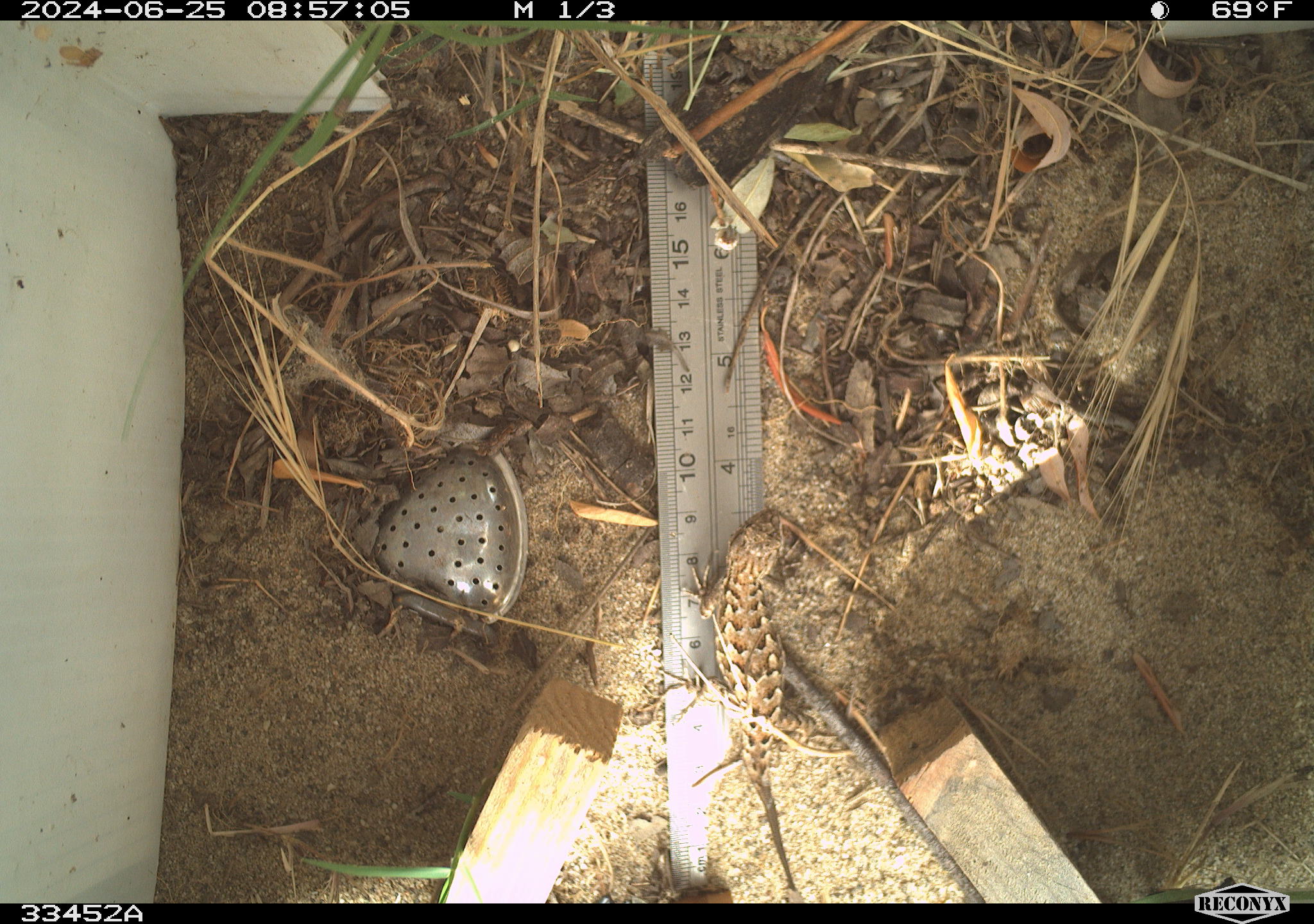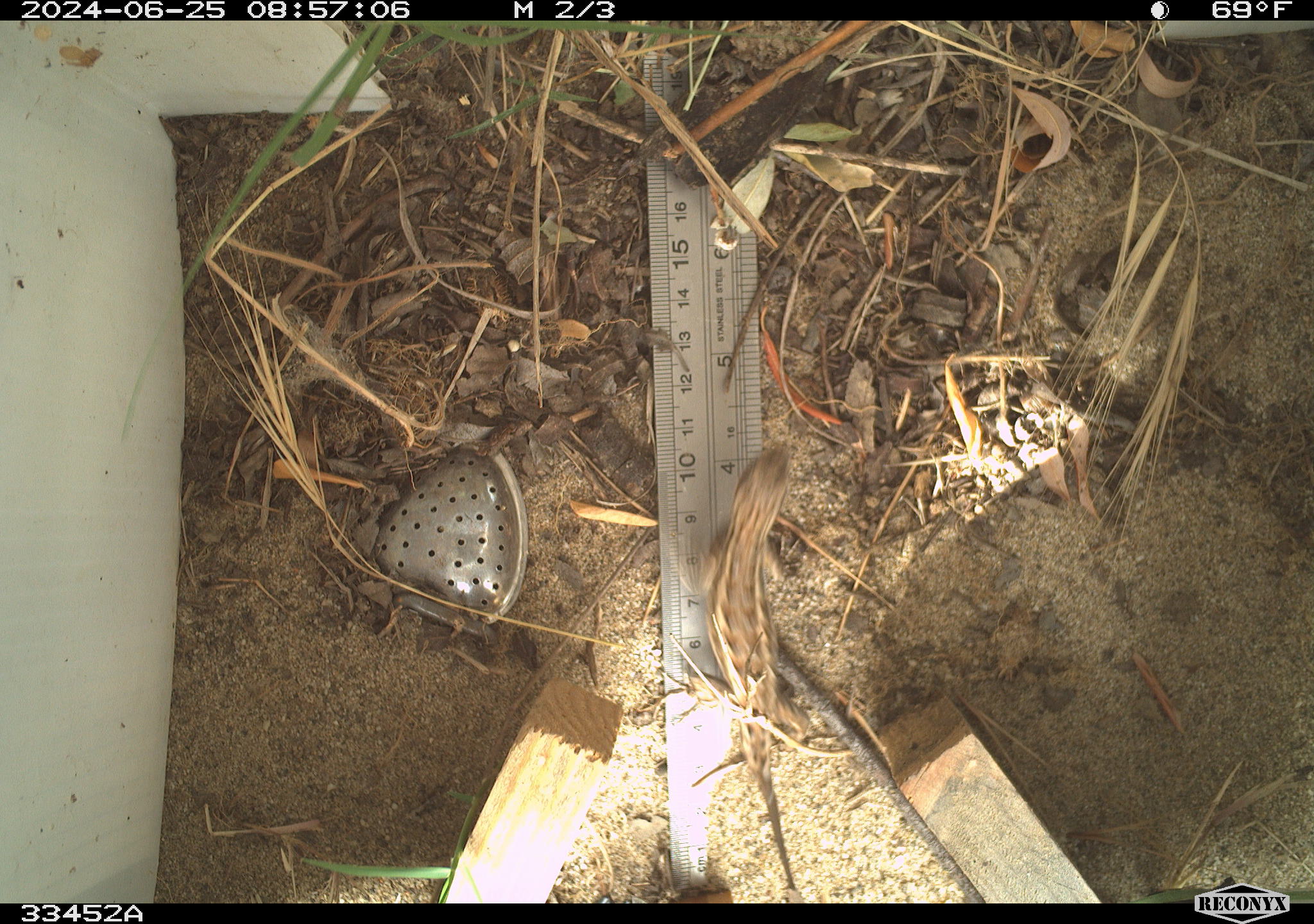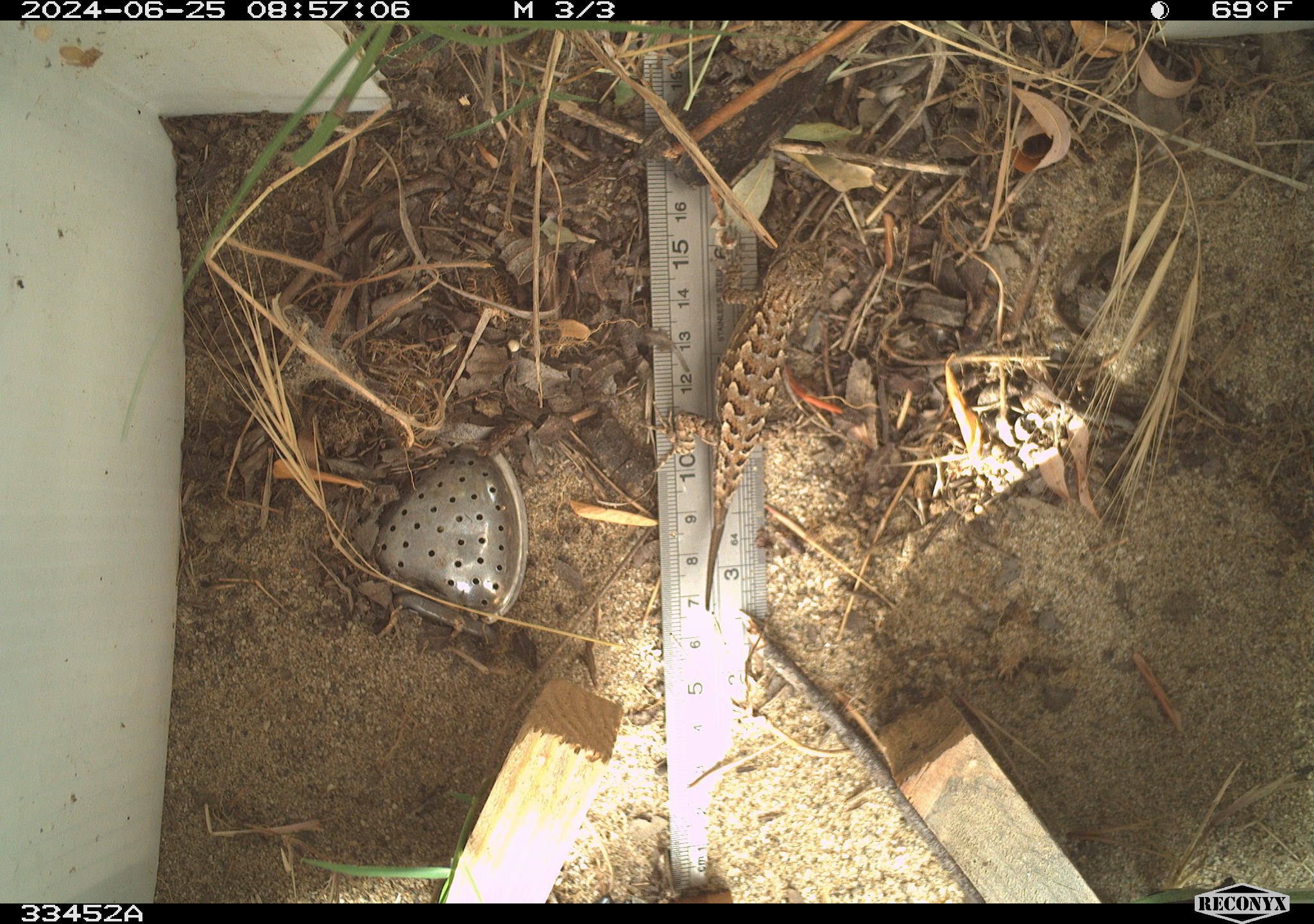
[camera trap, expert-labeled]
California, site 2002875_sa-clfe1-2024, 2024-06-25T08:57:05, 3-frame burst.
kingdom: Animalia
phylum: Chordata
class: Reptilia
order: Squamata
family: Phrynosomatidae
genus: Sceloporus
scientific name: Sceloporus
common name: spiny lizards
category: sceloporus species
Sceloporus species (spiny lizards) (Sceloporus).